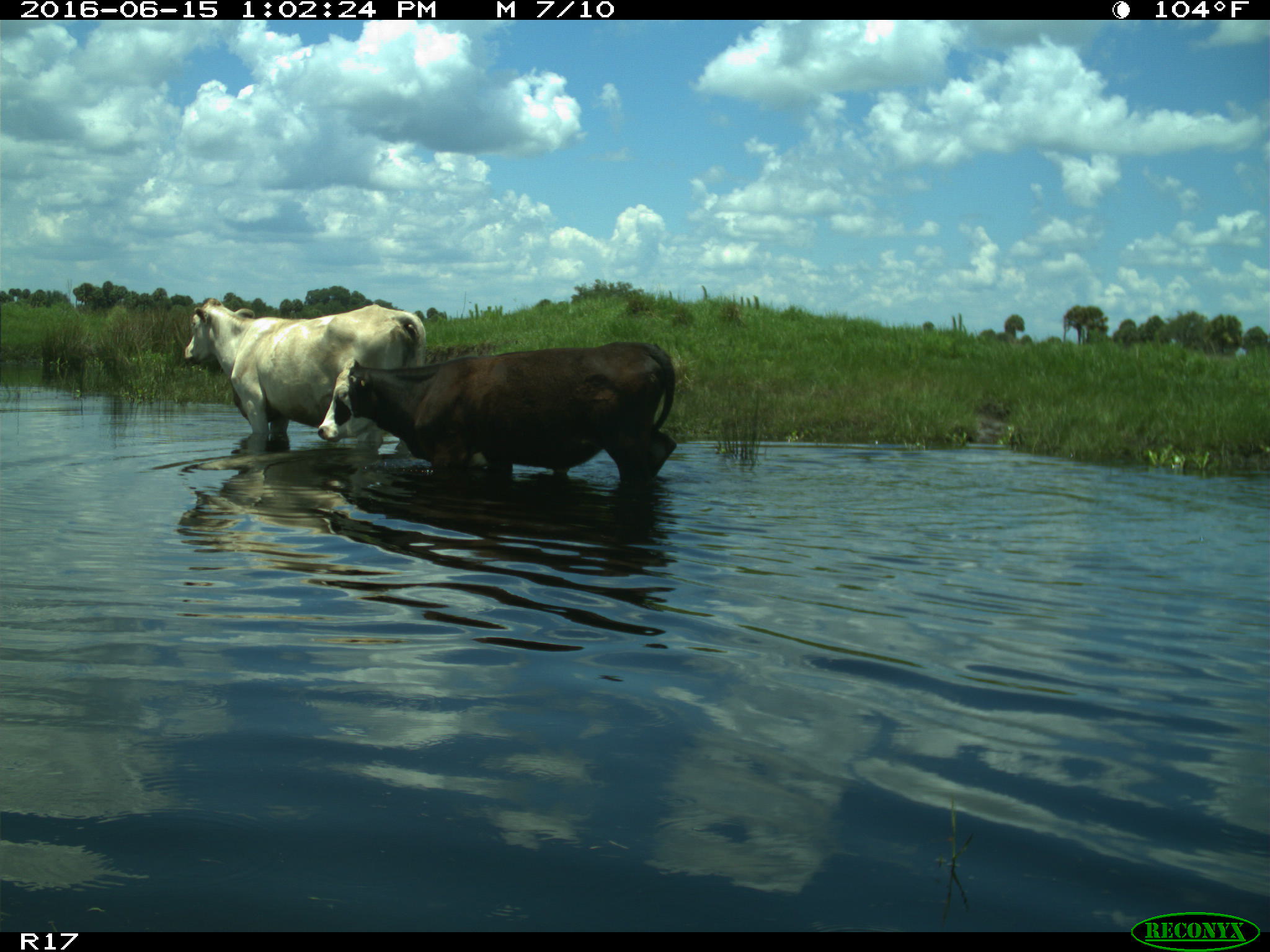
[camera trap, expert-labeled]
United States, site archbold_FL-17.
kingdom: Animalia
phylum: Chordata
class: Mammalia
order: Artiodactyla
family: Bovidae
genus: Bos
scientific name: Bos taurus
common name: domestic cow